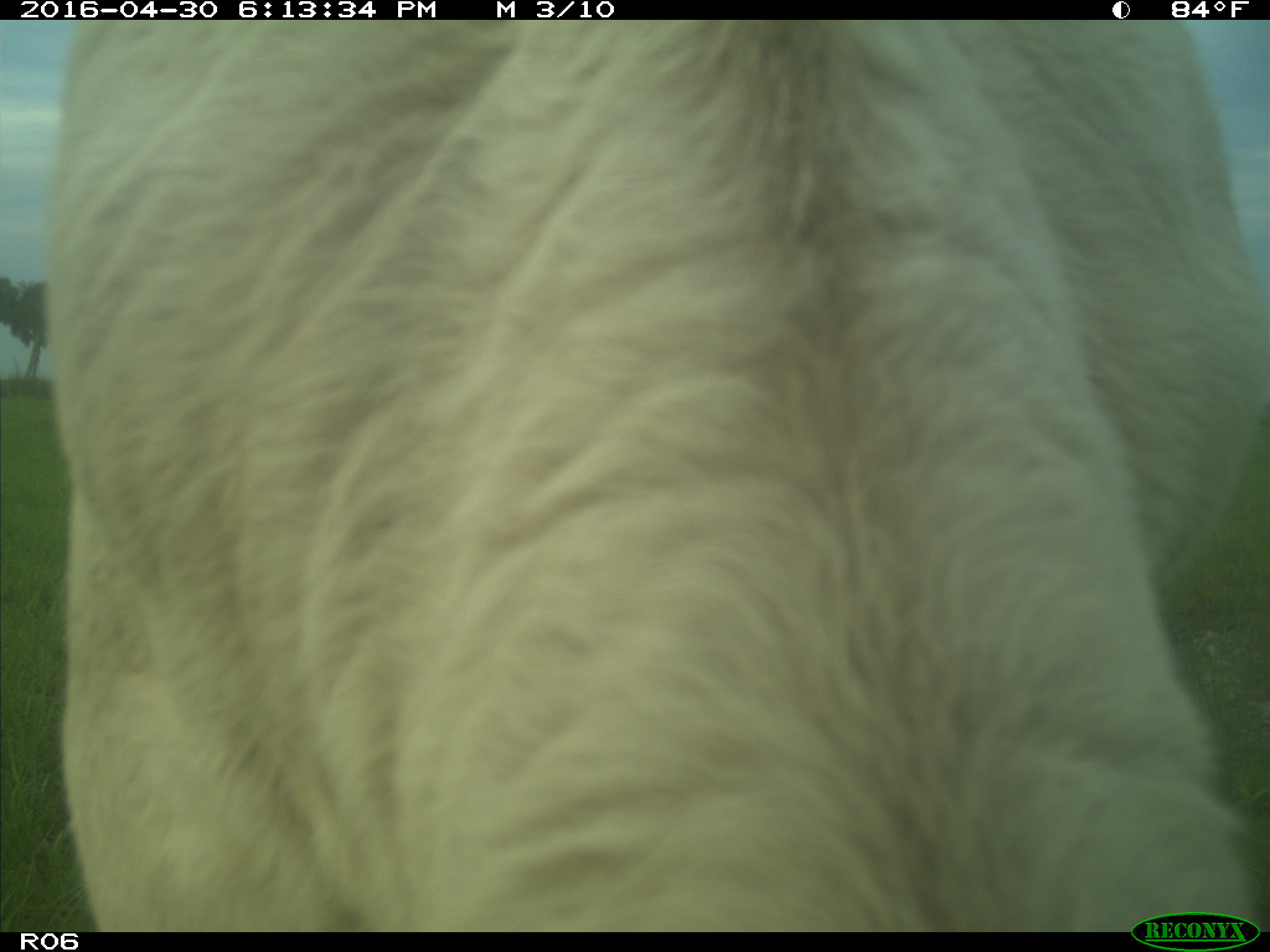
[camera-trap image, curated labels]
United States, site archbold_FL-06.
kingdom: Animalia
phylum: Chordata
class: Mammalia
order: Artiodactyla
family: Bovidae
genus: Bos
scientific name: Bos taurus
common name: domestic cow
Bos taurus (domestic cow).